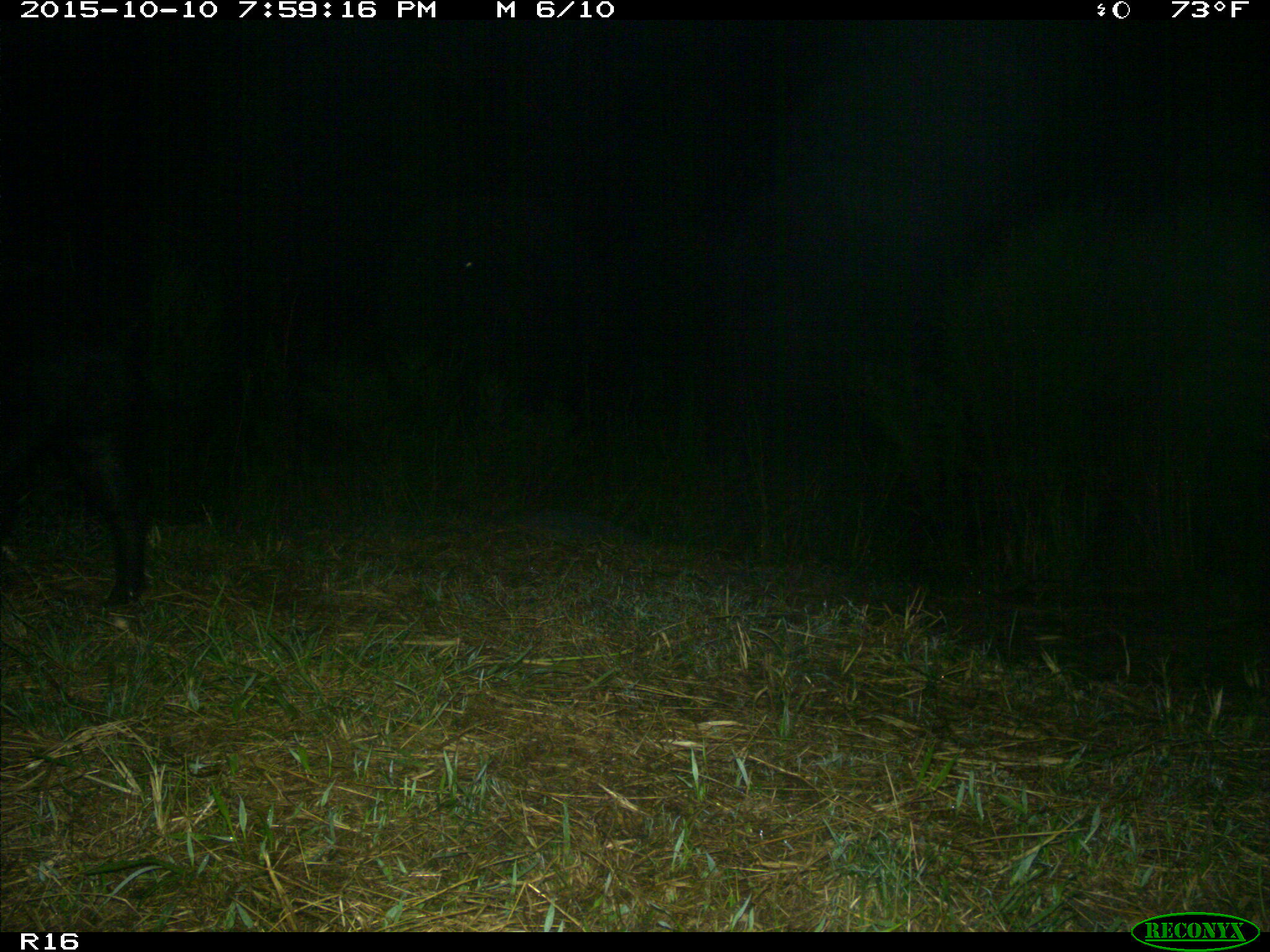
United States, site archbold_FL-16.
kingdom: Animalia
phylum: Chordata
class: Mammalia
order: Artiodactyla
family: Suidae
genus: Sus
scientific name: Sus scrofa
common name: wild boar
Sus scrofa (wild boar).